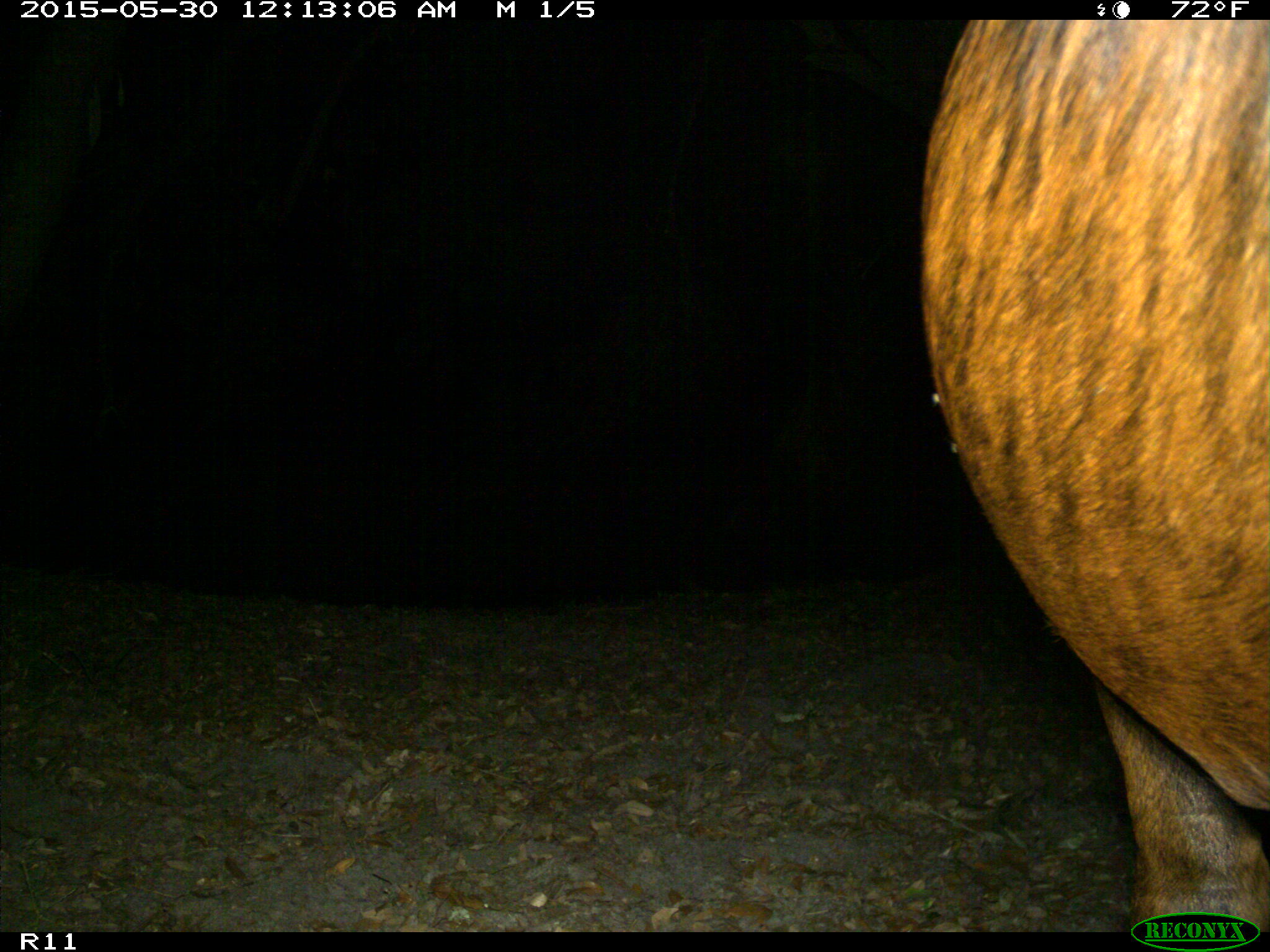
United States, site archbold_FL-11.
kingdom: Animalia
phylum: Chordata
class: Mammalia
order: Artiodactyla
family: Bovidae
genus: Bos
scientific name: Bos taurus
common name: domestic cow